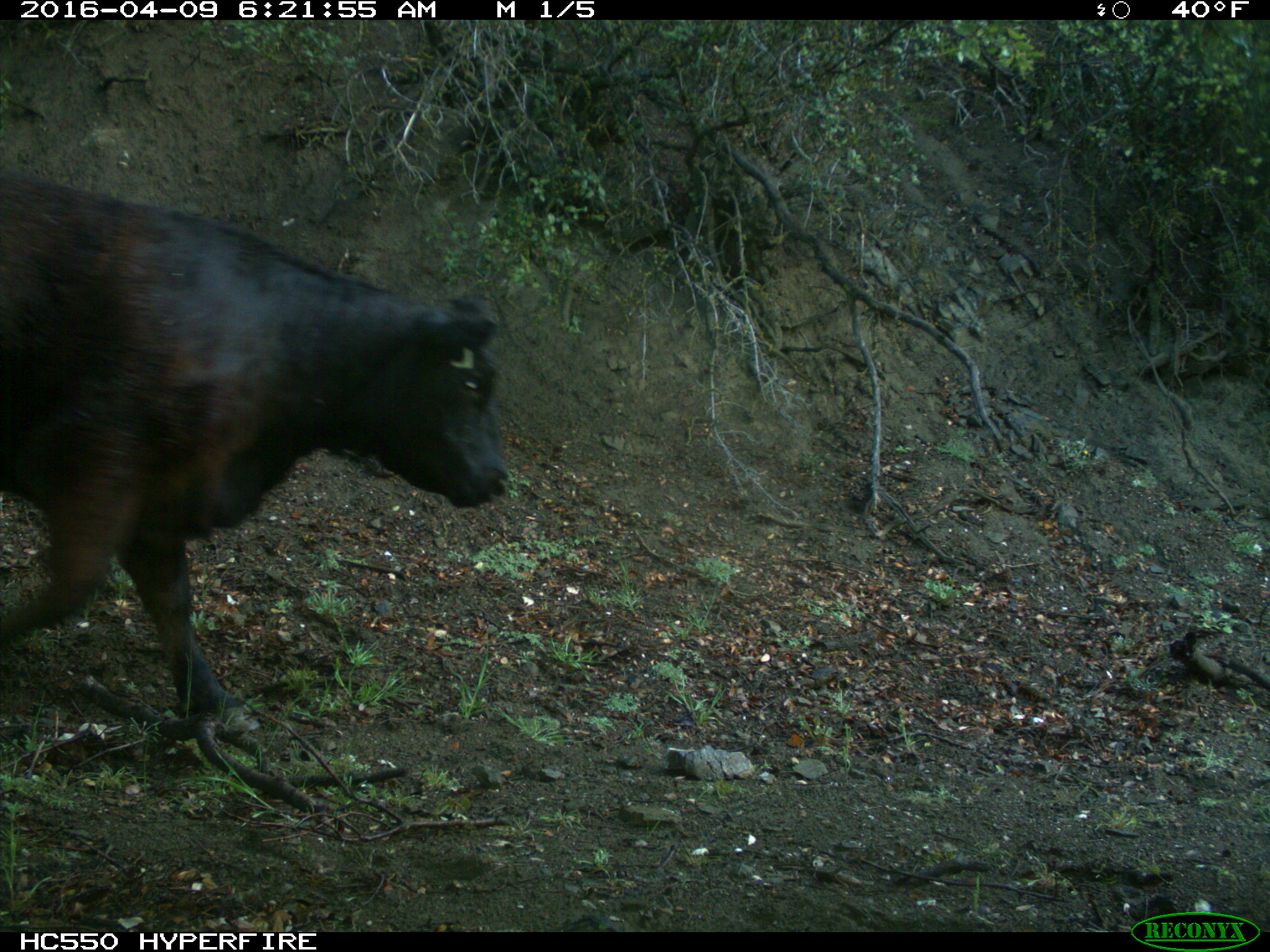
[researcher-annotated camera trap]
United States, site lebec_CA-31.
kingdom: Animalia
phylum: Chordata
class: Mammalia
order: Artiodactyla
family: Bovidae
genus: Bos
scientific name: Bos taurus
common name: domestic cow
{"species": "Bos taurus (domestic cow)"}